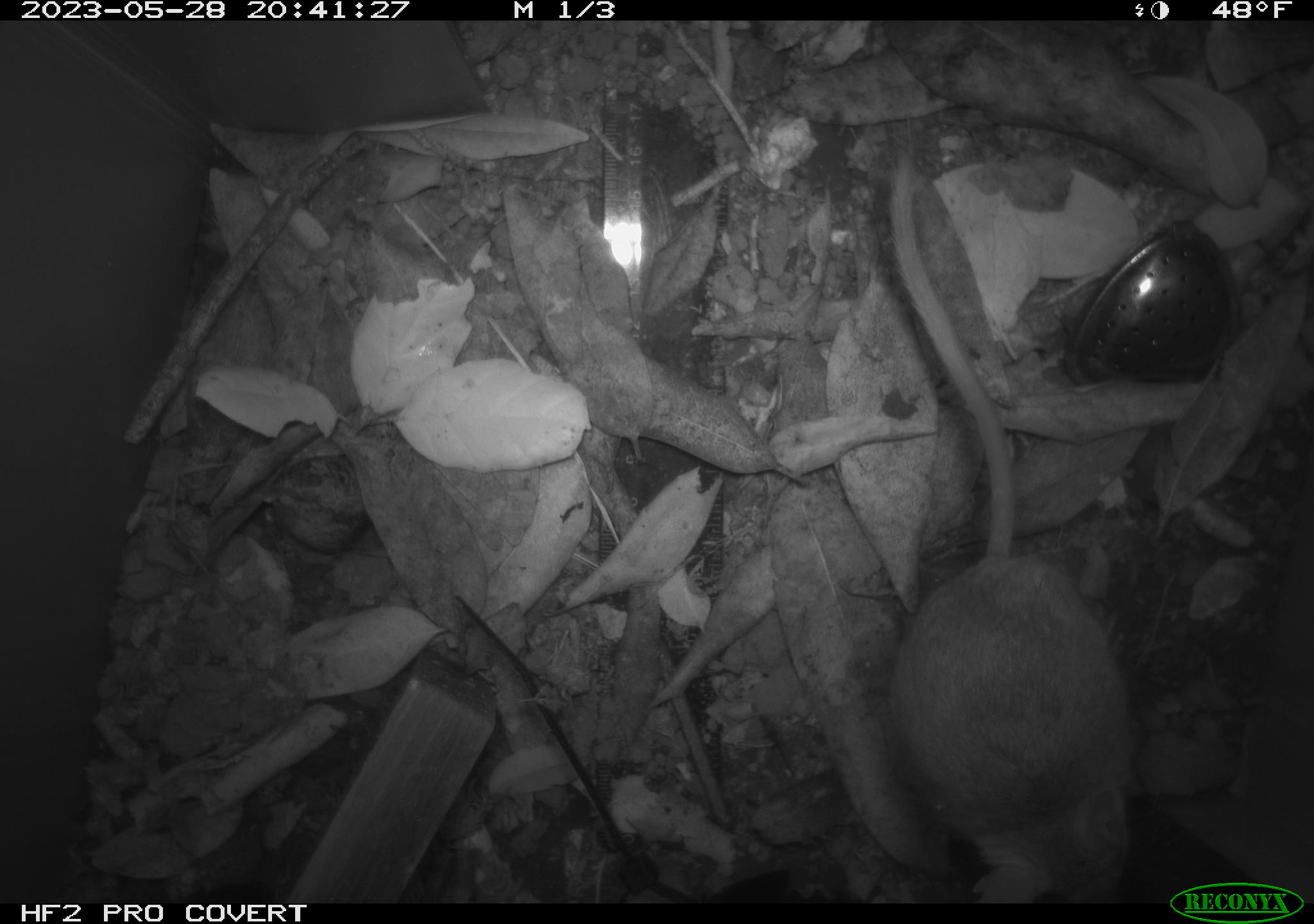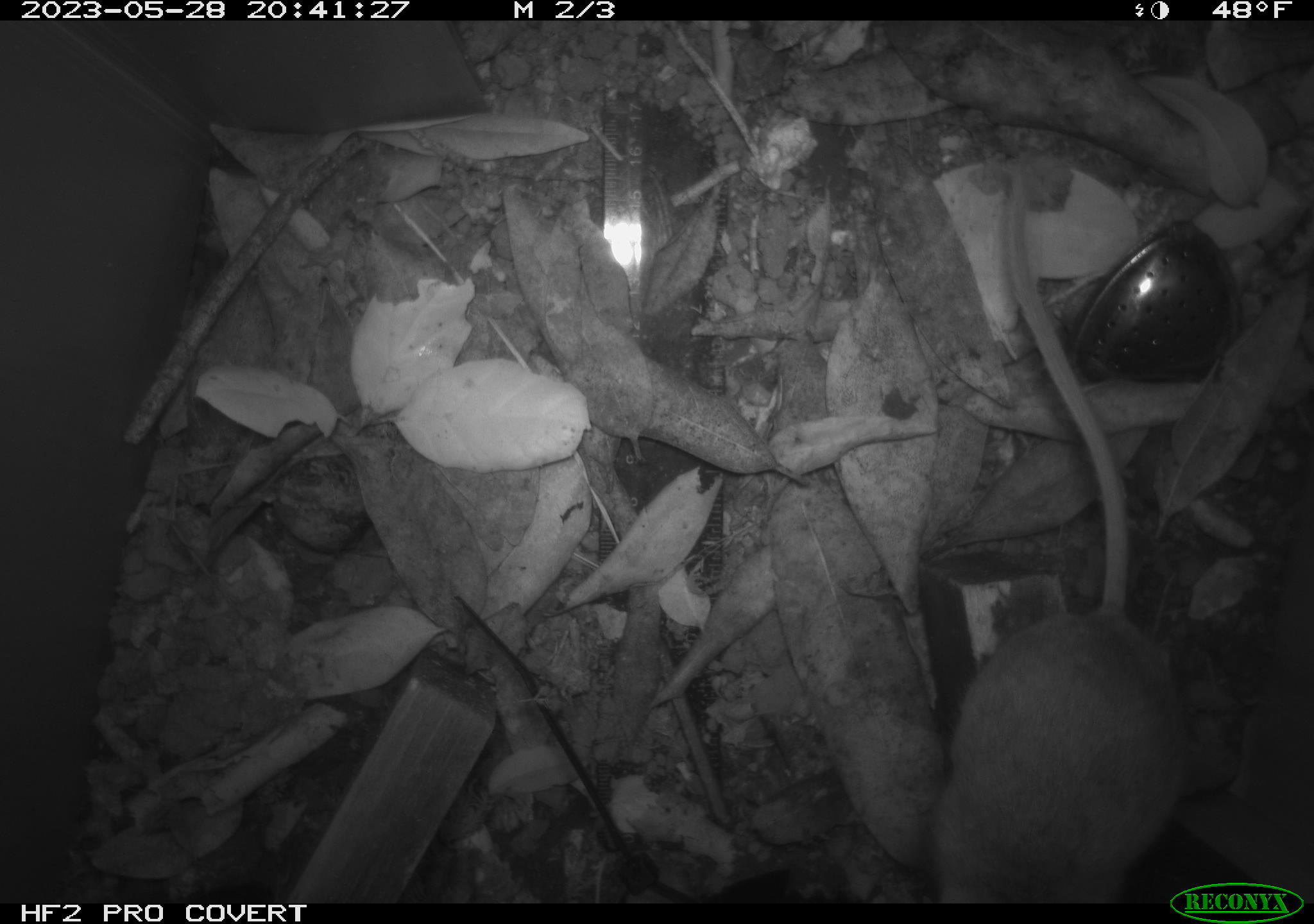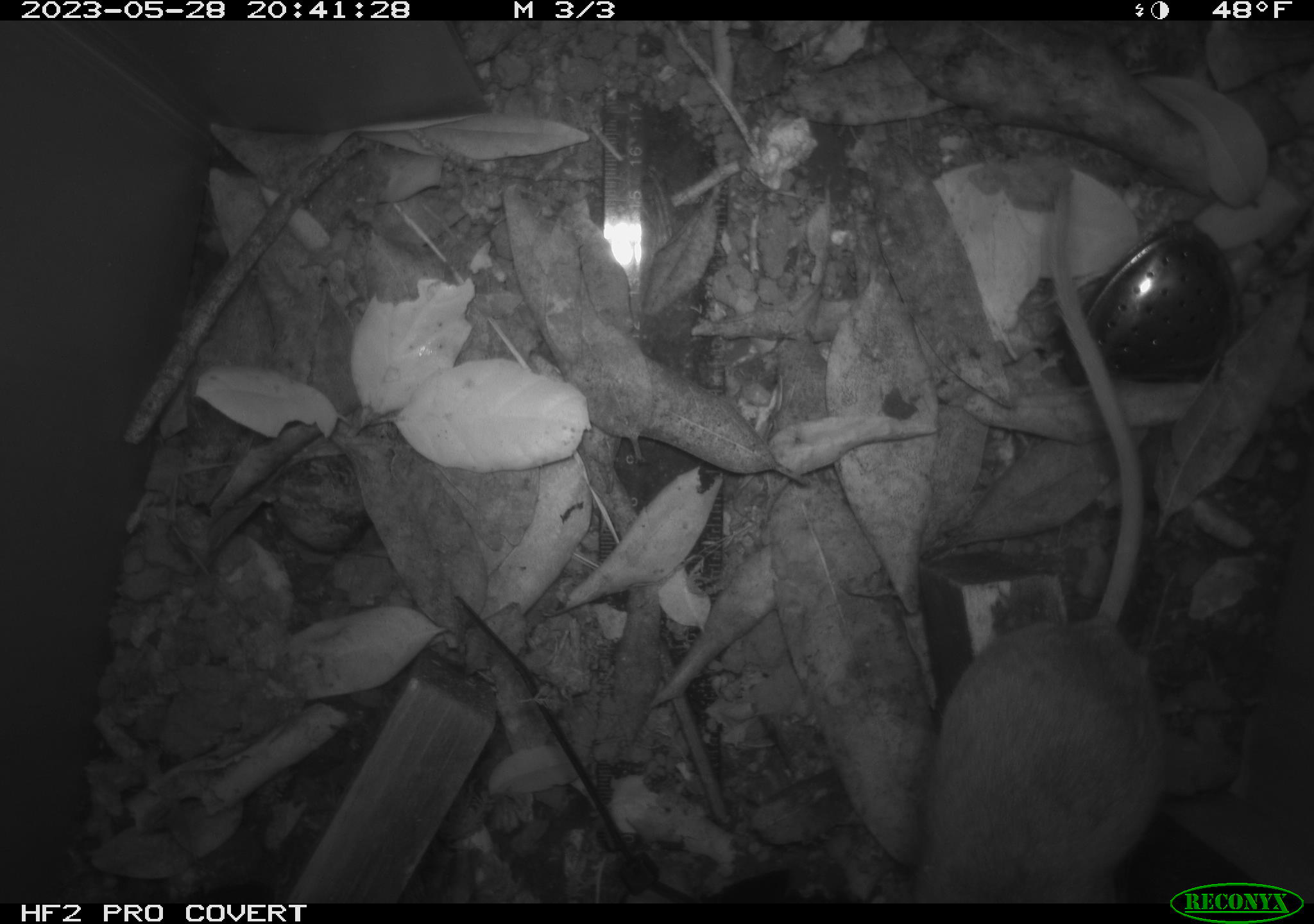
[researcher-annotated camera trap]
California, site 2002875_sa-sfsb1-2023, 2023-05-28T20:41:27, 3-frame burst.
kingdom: Animalia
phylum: Chordata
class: Mammalia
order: Rodentia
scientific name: Rodentia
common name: mouse species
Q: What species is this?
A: Mouse species (Rodentia).